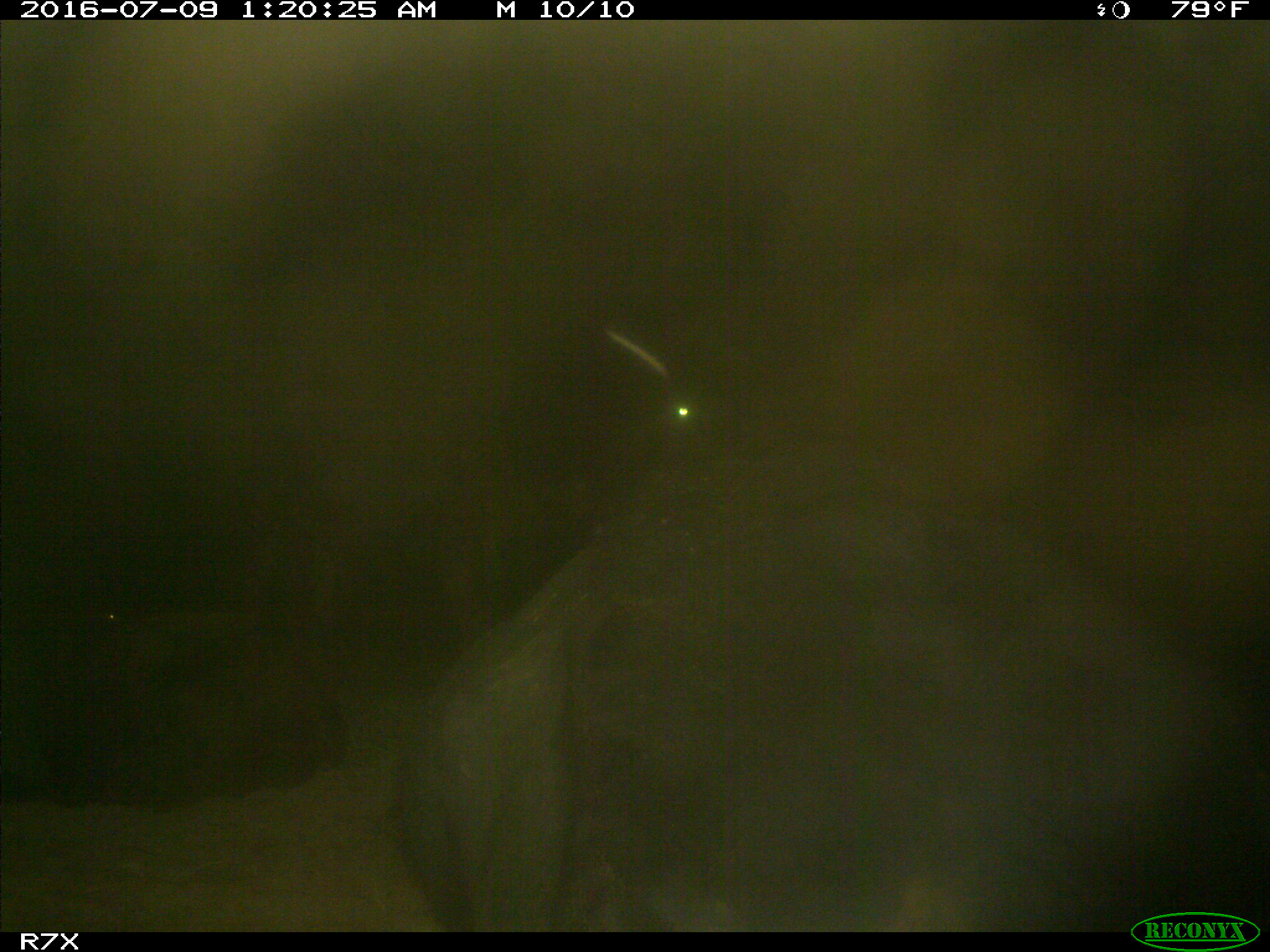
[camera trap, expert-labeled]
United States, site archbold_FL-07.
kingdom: Animalia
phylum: Chordata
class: Mammalia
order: Artiodactyla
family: Bovidae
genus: Bos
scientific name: Bos taurus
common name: domestic cow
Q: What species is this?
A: Bos taurus (domestic cow).